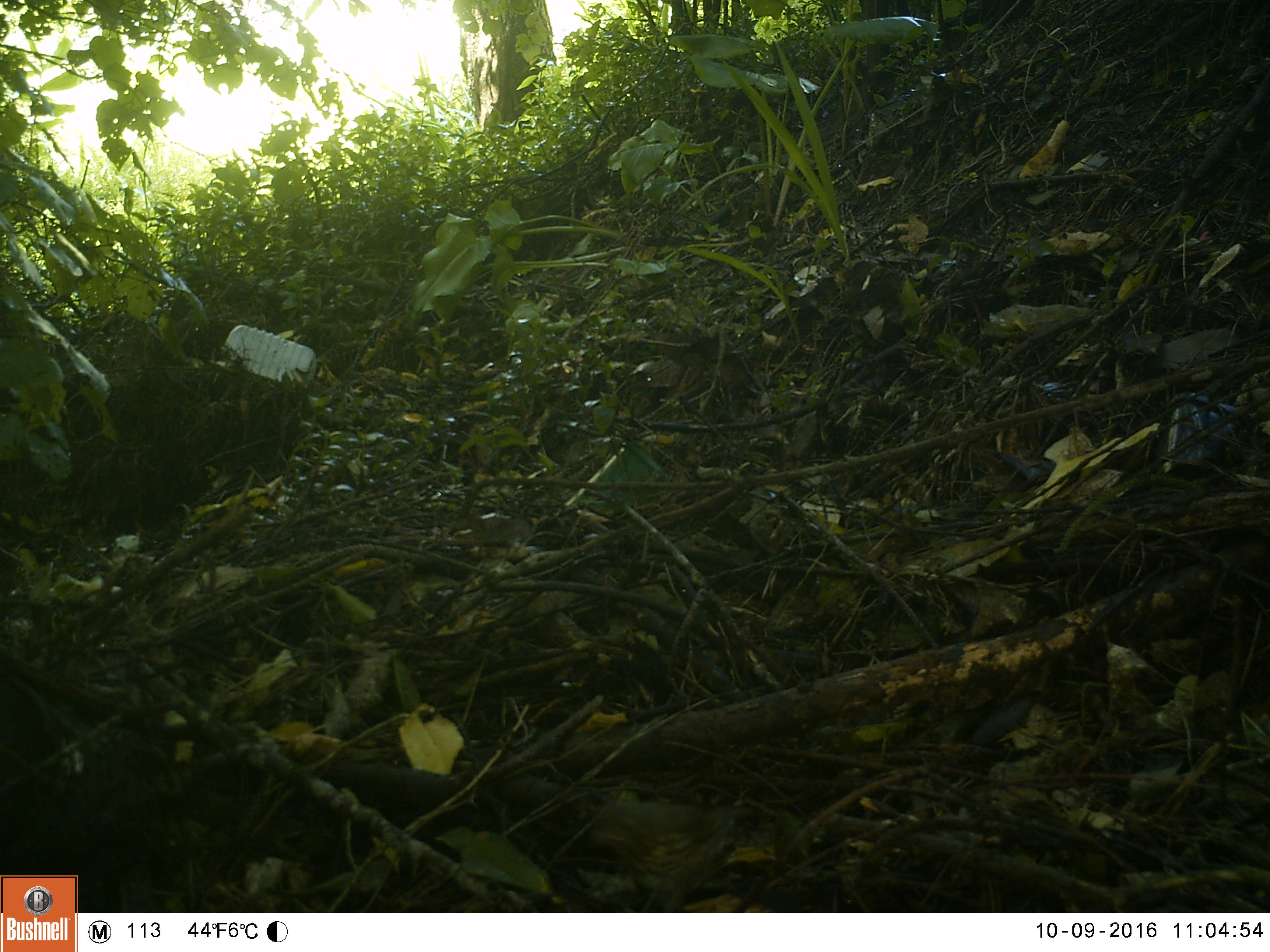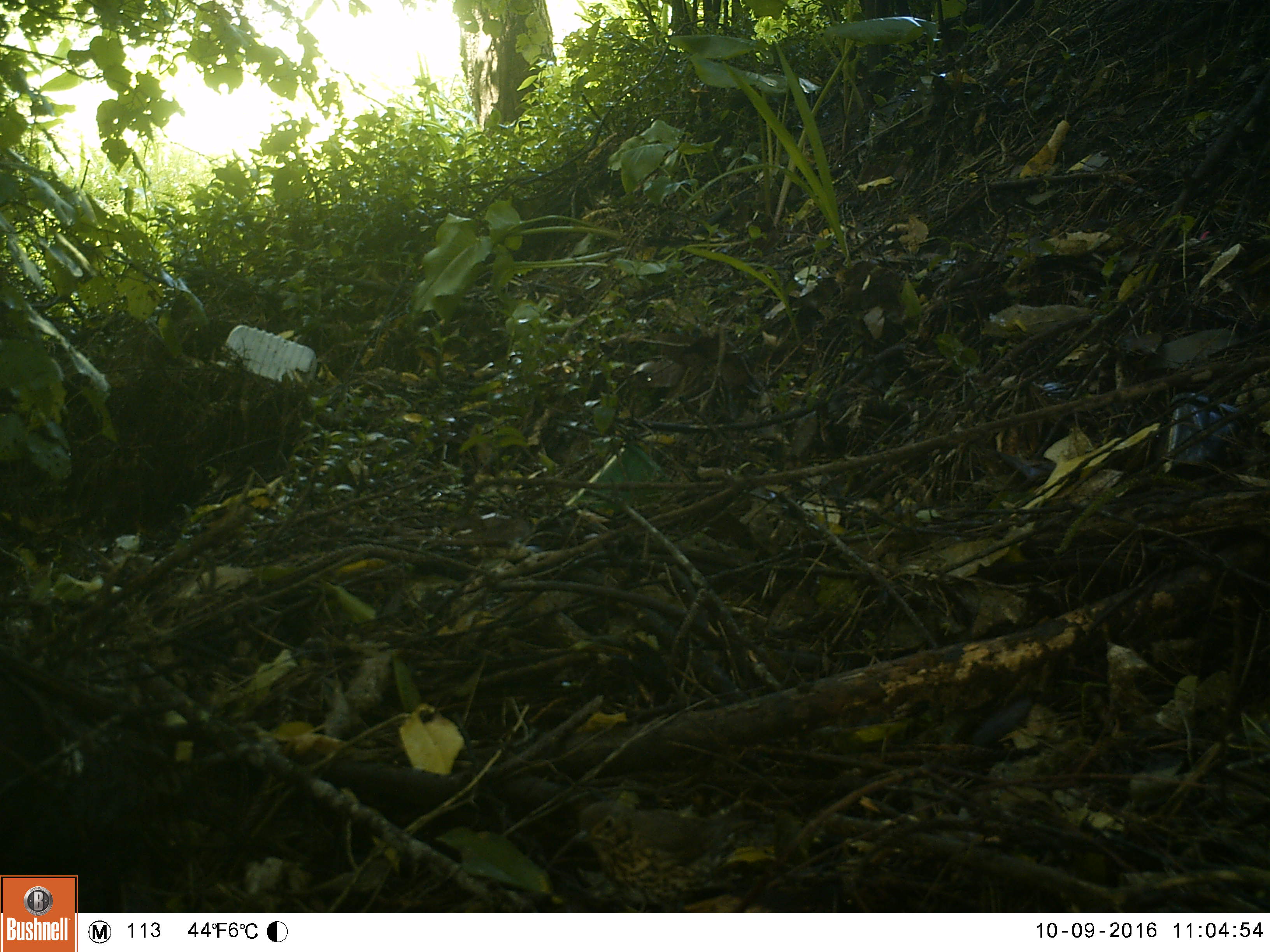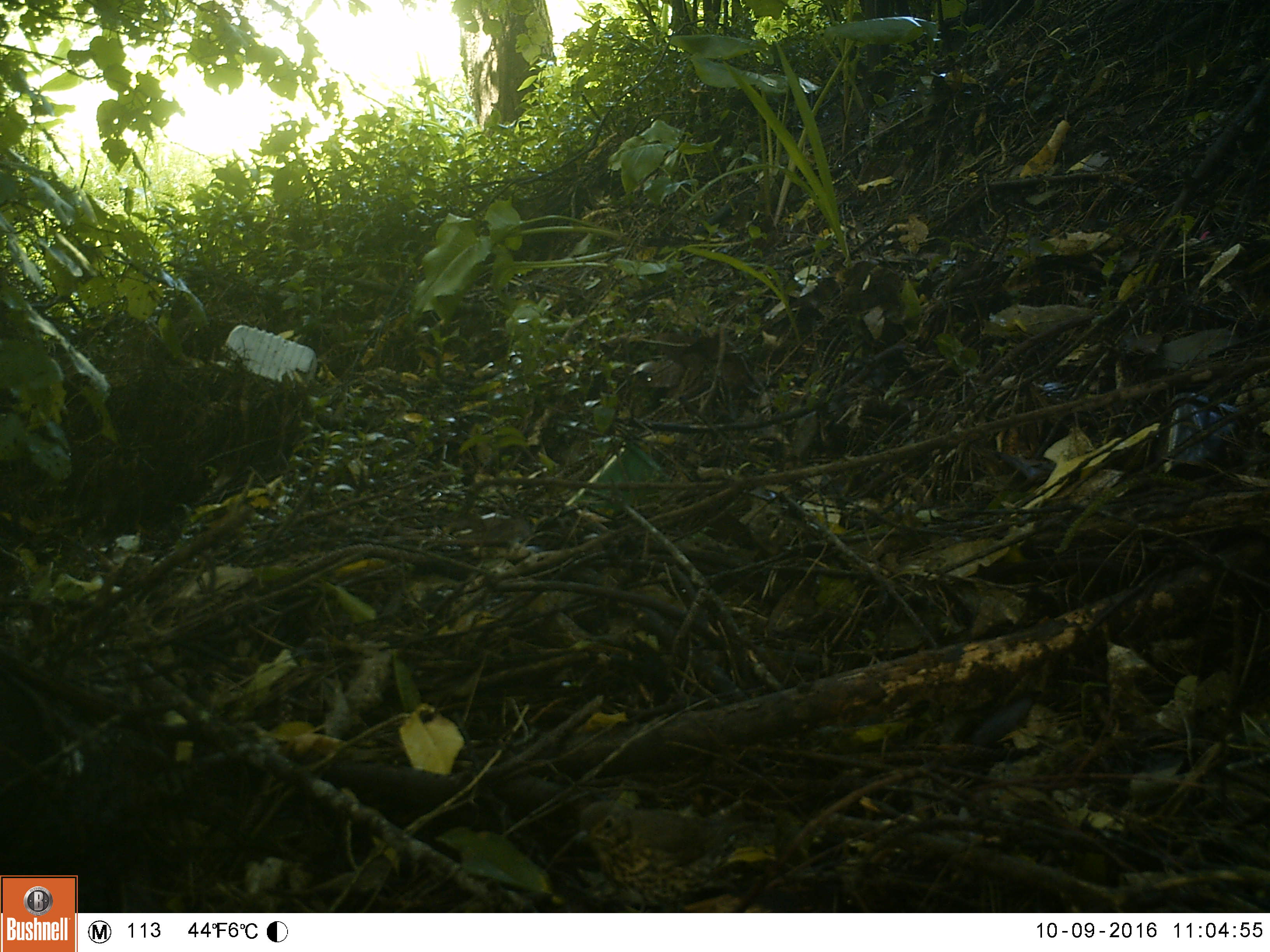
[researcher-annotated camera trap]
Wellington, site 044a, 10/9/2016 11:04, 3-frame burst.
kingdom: Animalia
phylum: Chordata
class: Aves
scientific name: Aves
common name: bird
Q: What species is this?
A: Bird (Aves).